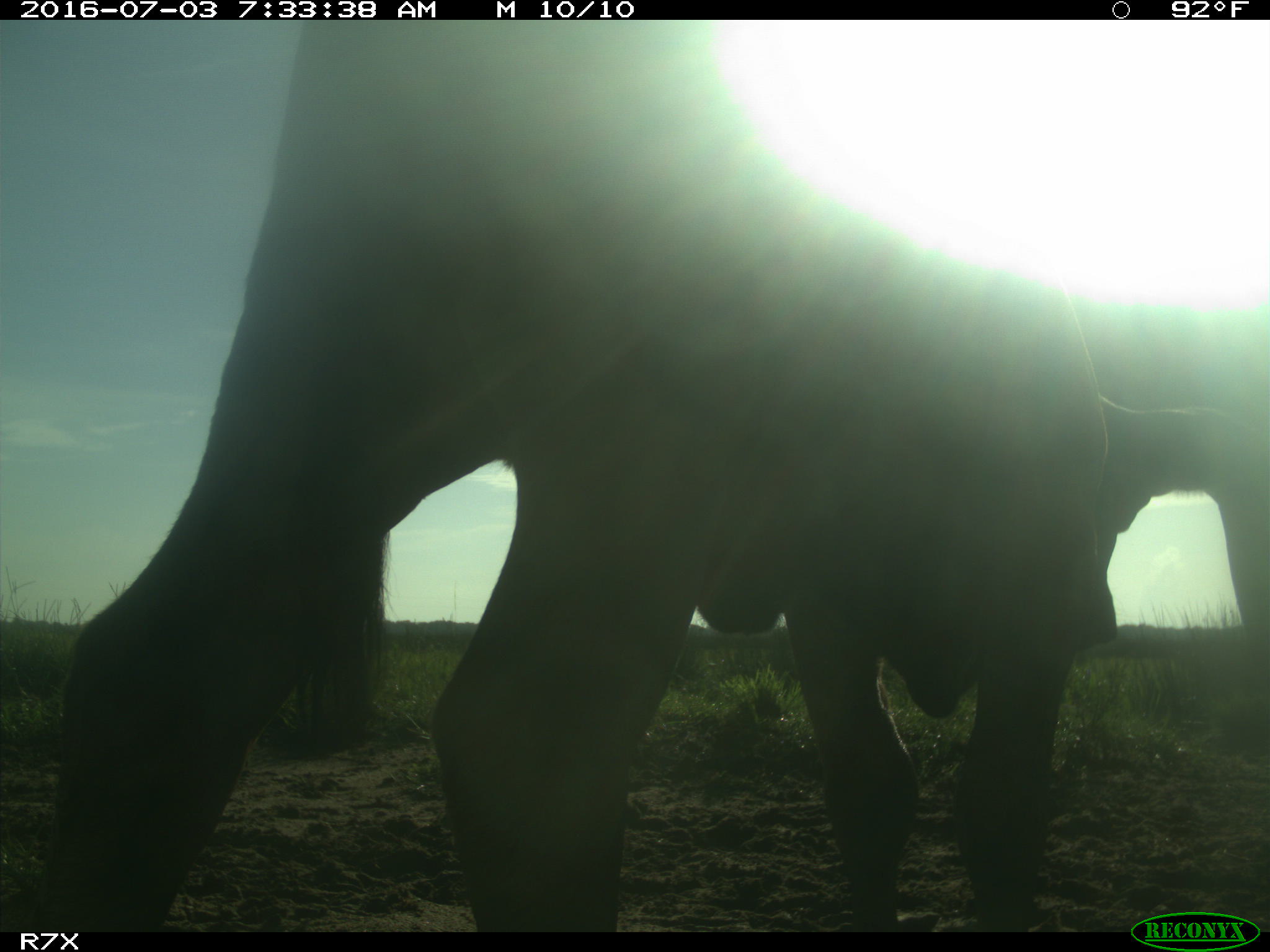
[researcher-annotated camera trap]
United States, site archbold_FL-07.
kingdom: Animalia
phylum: Chordata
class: Mammalia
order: Artiodactyla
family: Bovidae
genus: Bos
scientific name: Bos taurus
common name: domestic cow